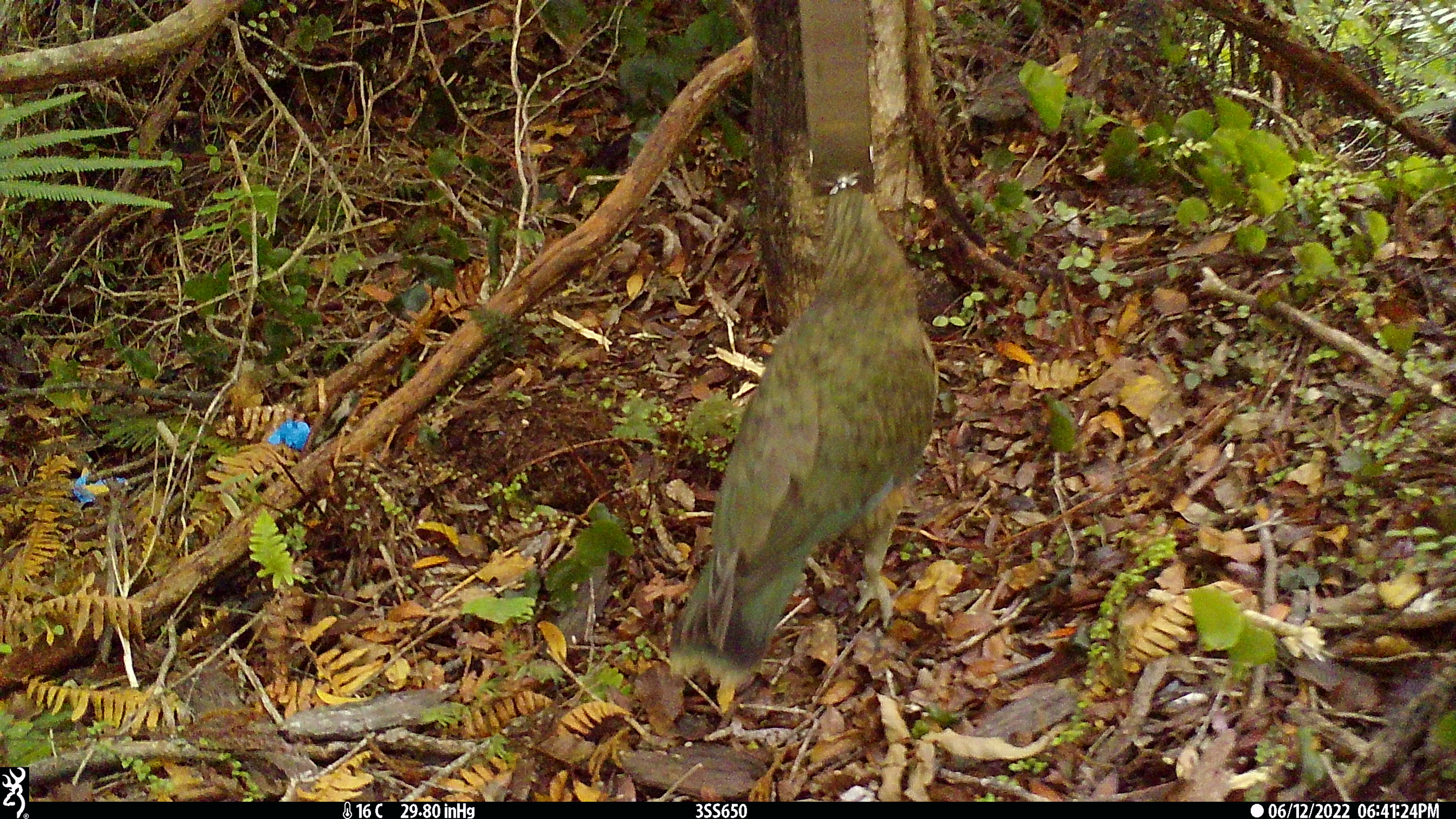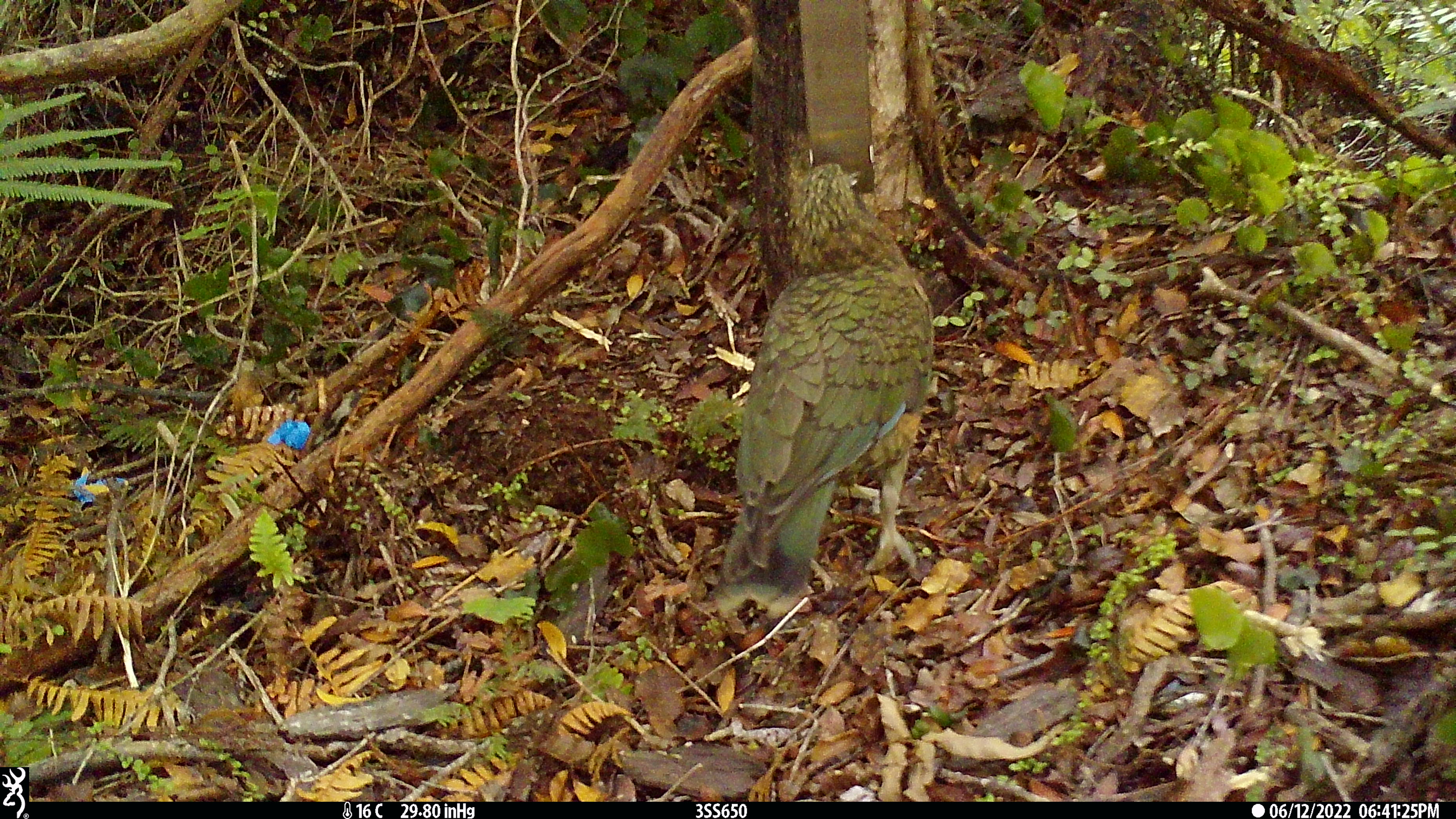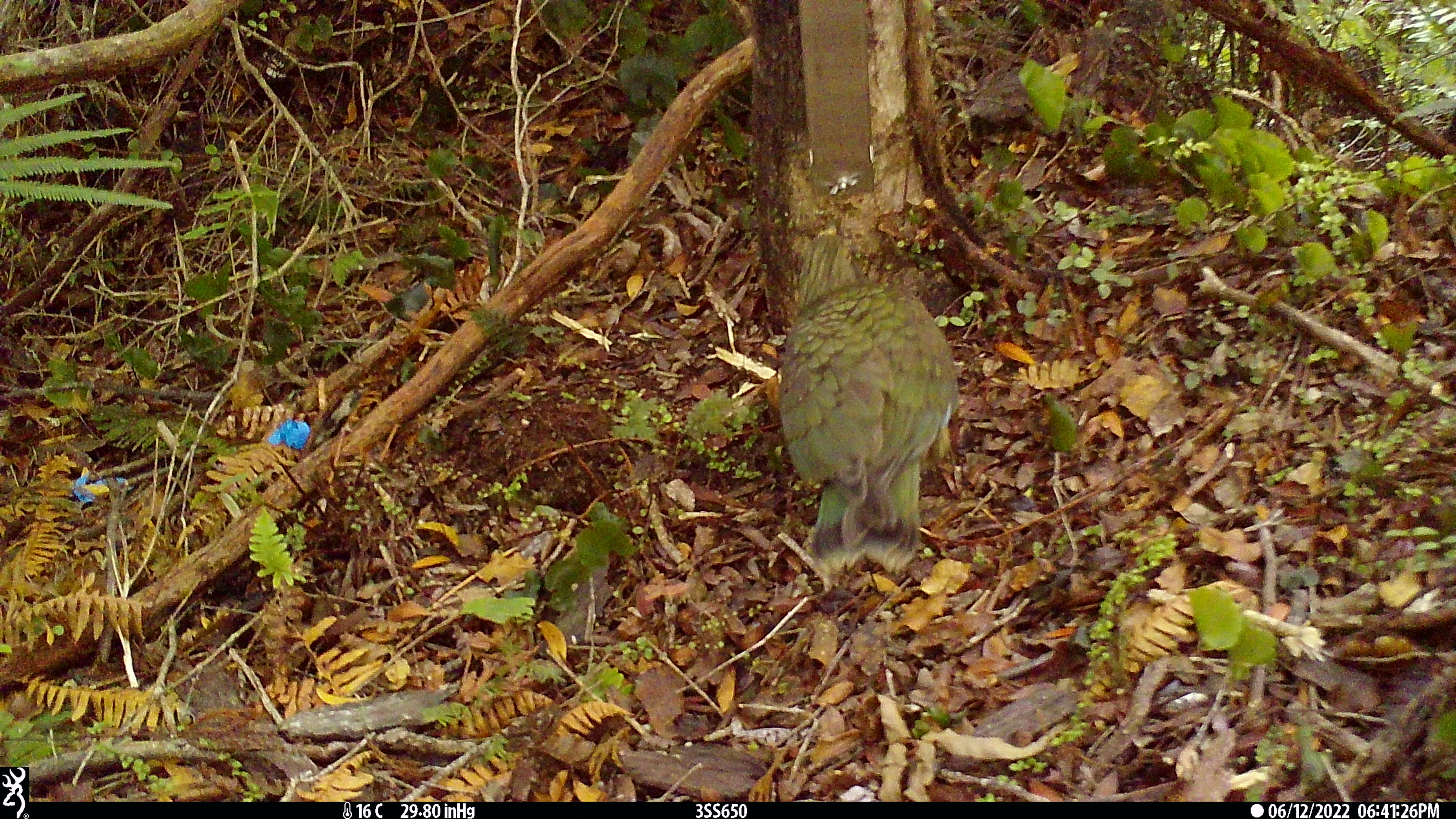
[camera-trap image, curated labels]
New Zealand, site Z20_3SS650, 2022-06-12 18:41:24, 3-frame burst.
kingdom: Animalia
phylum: Chordata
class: Aves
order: Psittaciformes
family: Strigopidae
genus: Nestor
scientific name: Nestor notabilis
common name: kea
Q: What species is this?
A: Kea (Nestor notabilis).